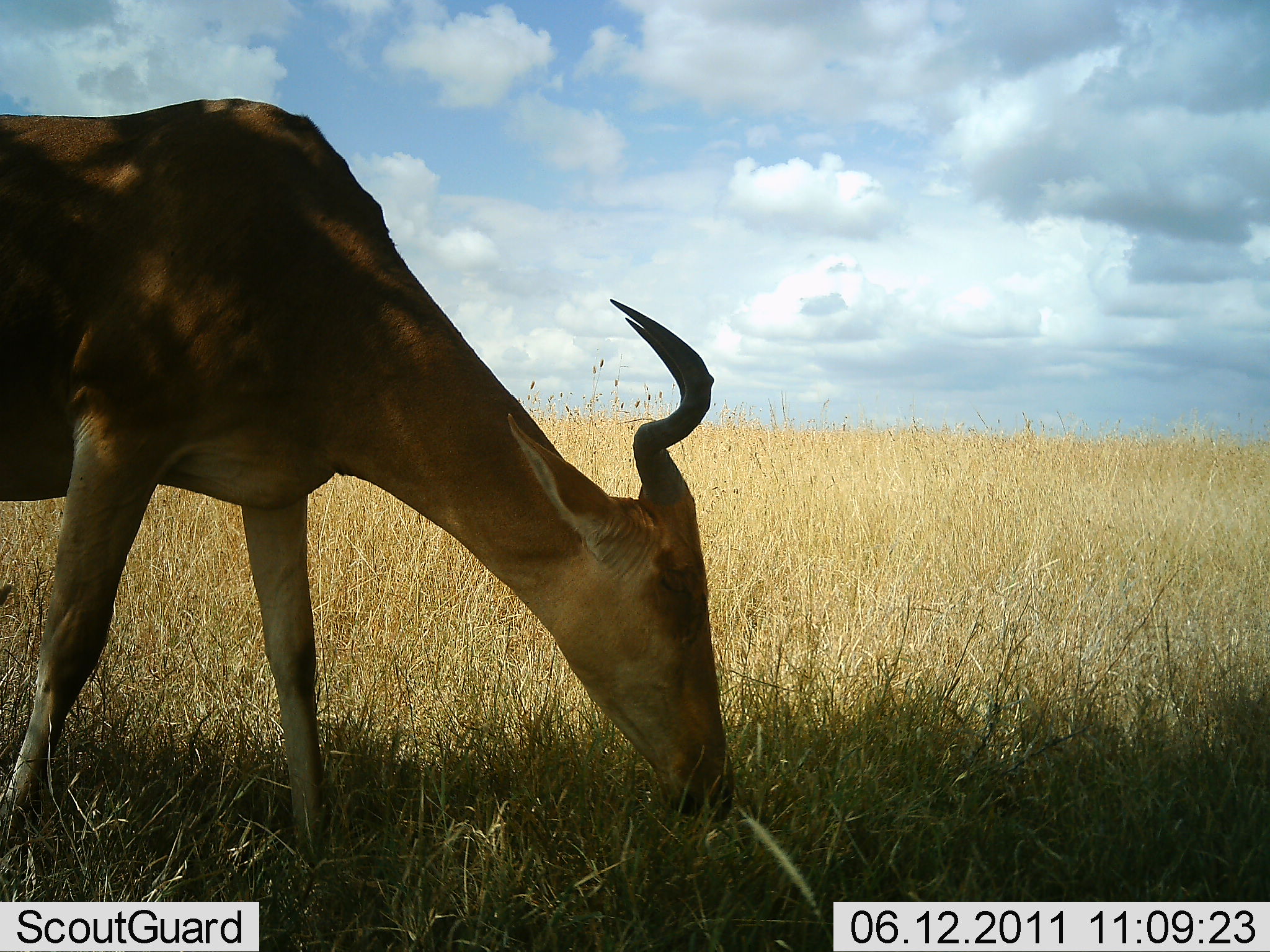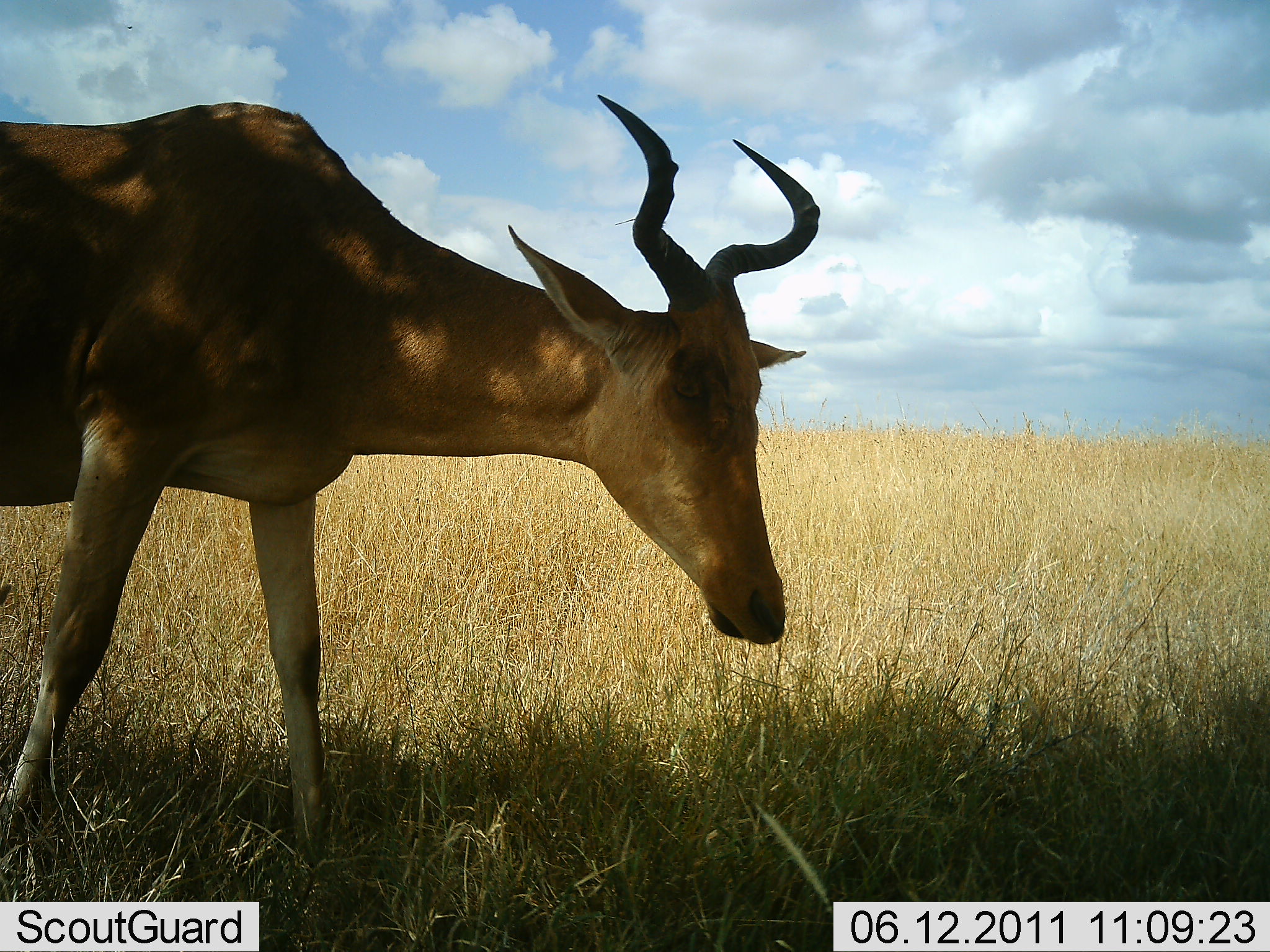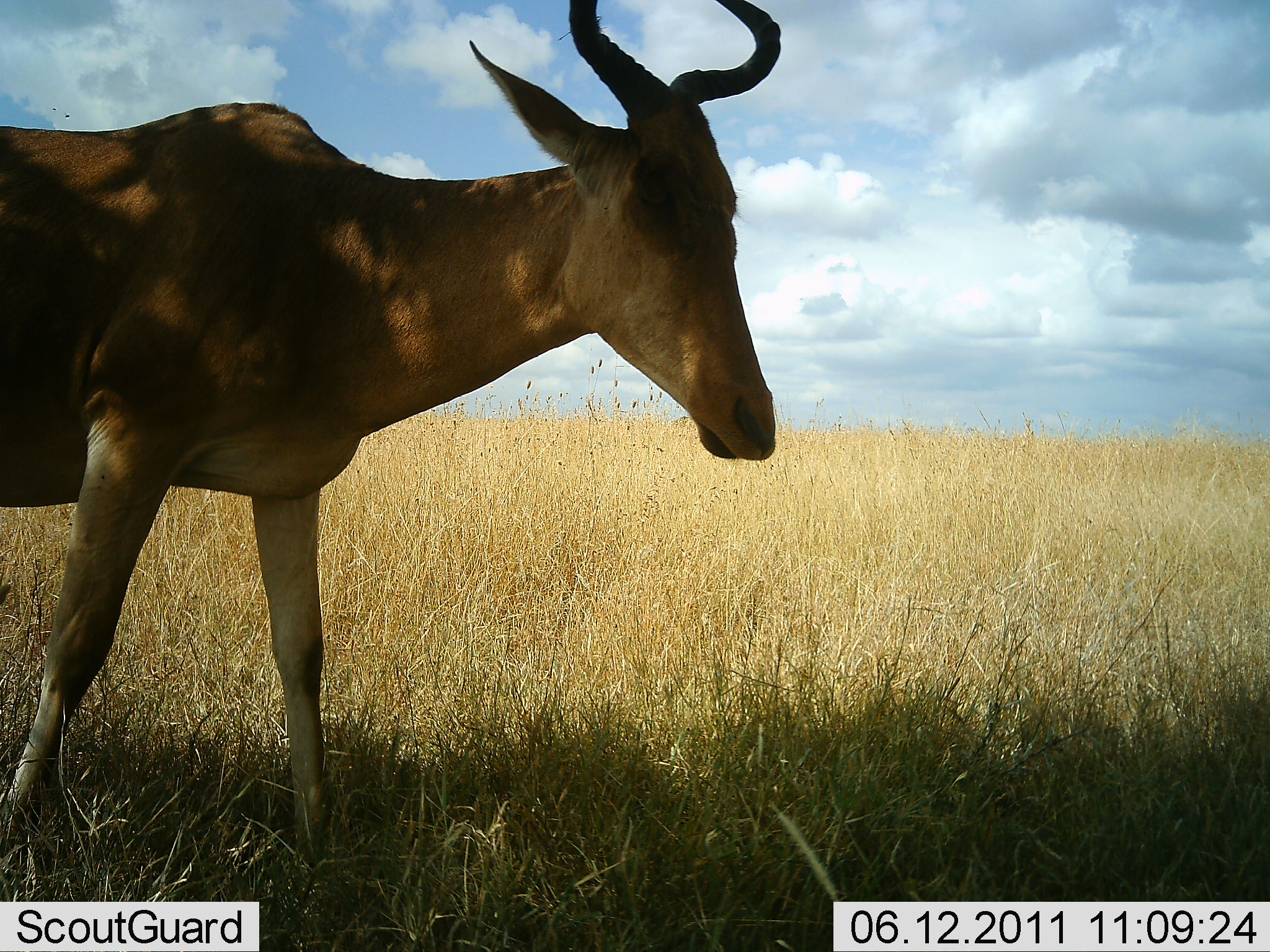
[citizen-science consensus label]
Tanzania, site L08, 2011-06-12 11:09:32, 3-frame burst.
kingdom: Animalia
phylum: Chordata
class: Mammalia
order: Artiodactyla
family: Bovidae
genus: Alcelaphus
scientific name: Alcelaphus buselaphus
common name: hartebeest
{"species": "hartebeest (Alcelaphus buselaphus)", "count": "1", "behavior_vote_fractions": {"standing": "8%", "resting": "0%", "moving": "0%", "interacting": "0%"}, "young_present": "0%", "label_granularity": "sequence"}